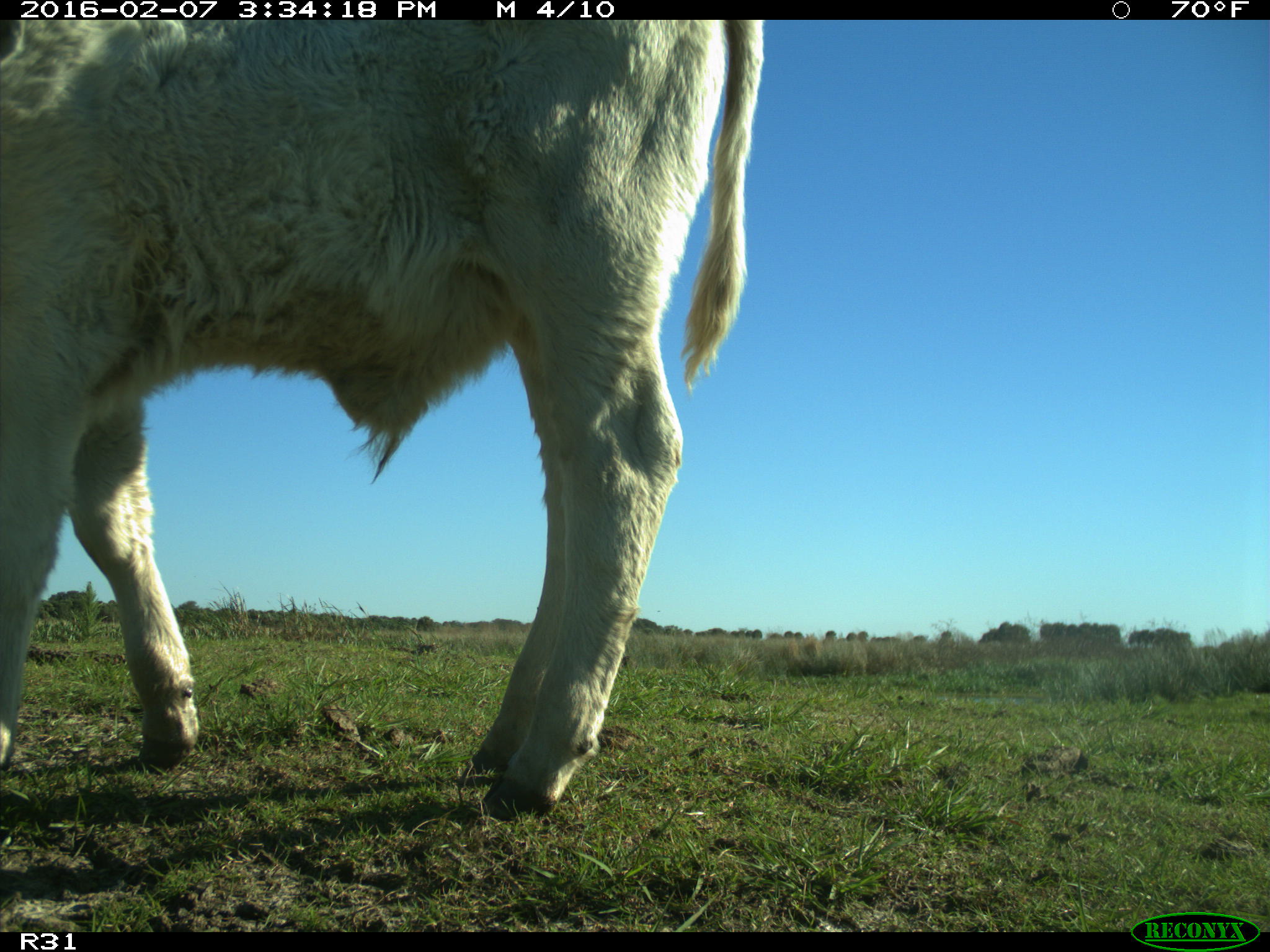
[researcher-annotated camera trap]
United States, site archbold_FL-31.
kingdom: Animalia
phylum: Chordata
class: Mammalia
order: Artiodactyla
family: Bovidae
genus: Bos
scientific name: Bos taurus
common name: domestic cow